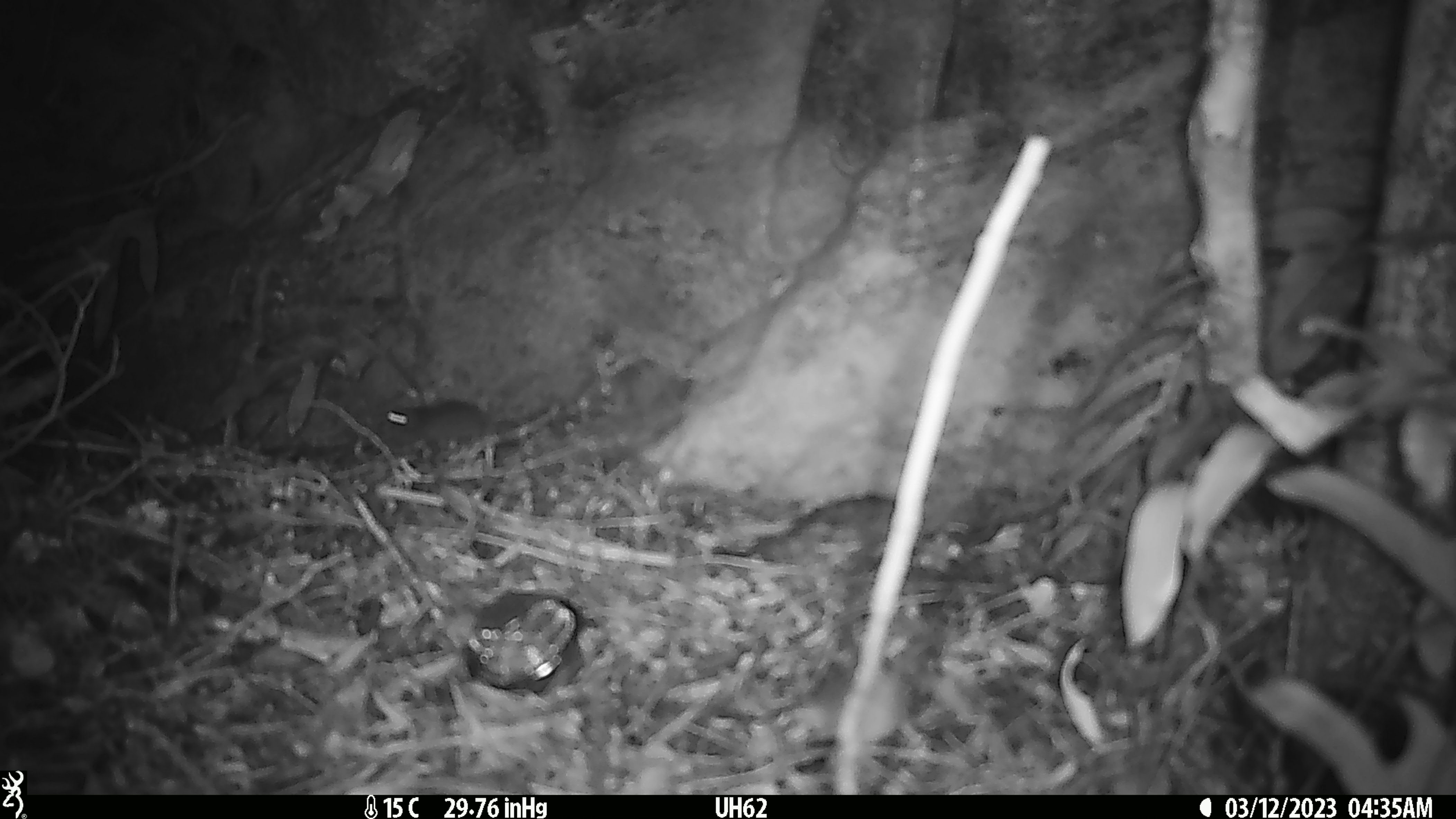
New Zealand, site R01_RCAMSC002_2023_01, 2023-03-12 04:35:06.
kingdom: Animalia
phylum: Chordata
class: Mammalia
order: Rodentia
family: Muridae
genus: Mus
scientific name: Mus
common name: mouse